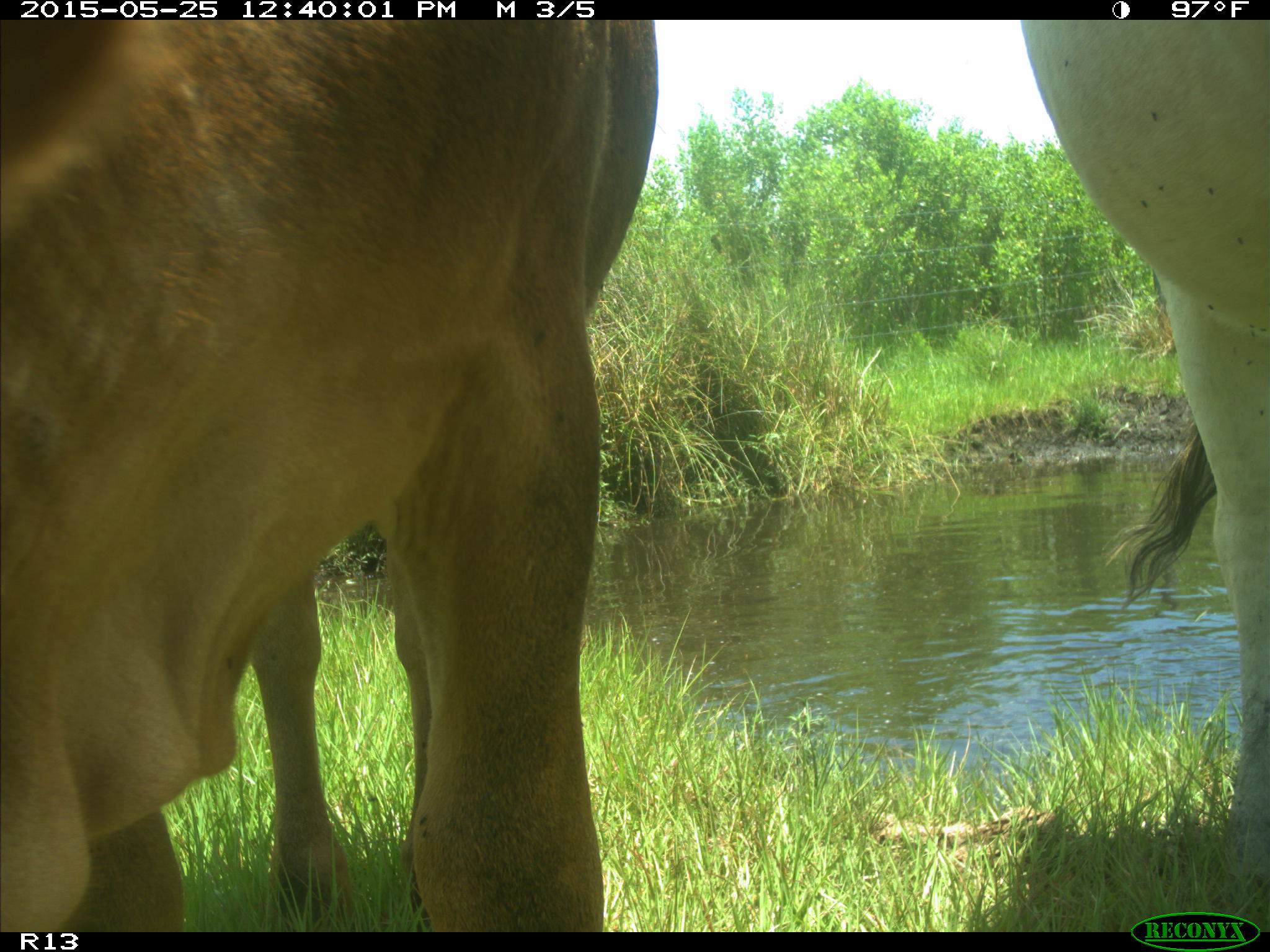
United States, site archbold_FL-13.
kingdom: Animalia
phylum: Chordata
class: Mammalia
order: Artiodactyla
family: Bovidae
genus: Bos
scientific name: Bos taurus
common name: domestic cow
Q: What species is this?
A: Bos taurus (domestic cow).